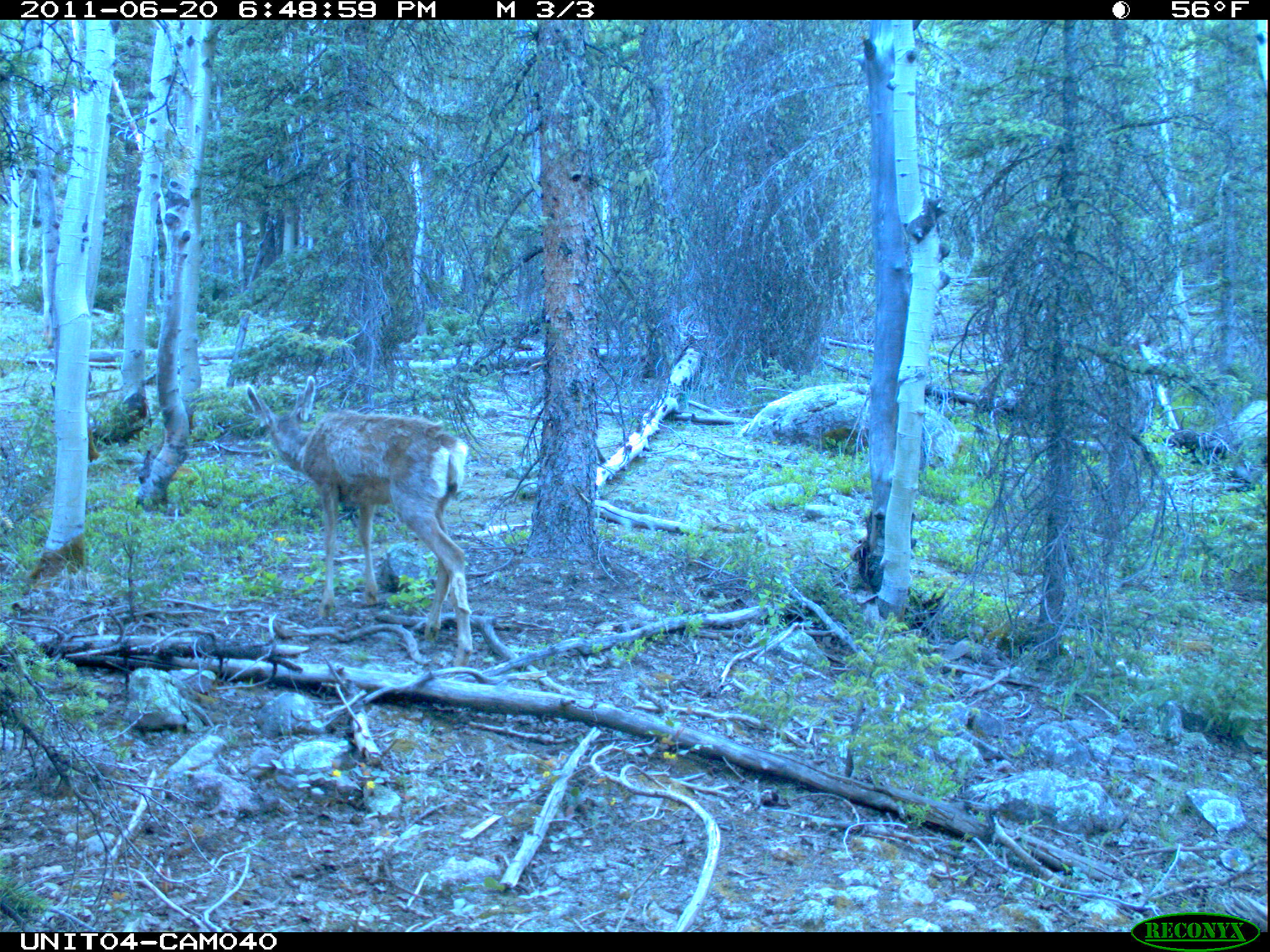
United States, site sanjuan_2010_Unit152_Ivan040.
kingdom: Animalia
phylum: Chordata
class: Mammalia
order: Artiodactyla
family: Cervidae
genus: Odocoileus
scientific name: Odocoileus hemionus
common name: mule deer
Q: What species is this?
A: Odocoileus hemionus (mule deer).